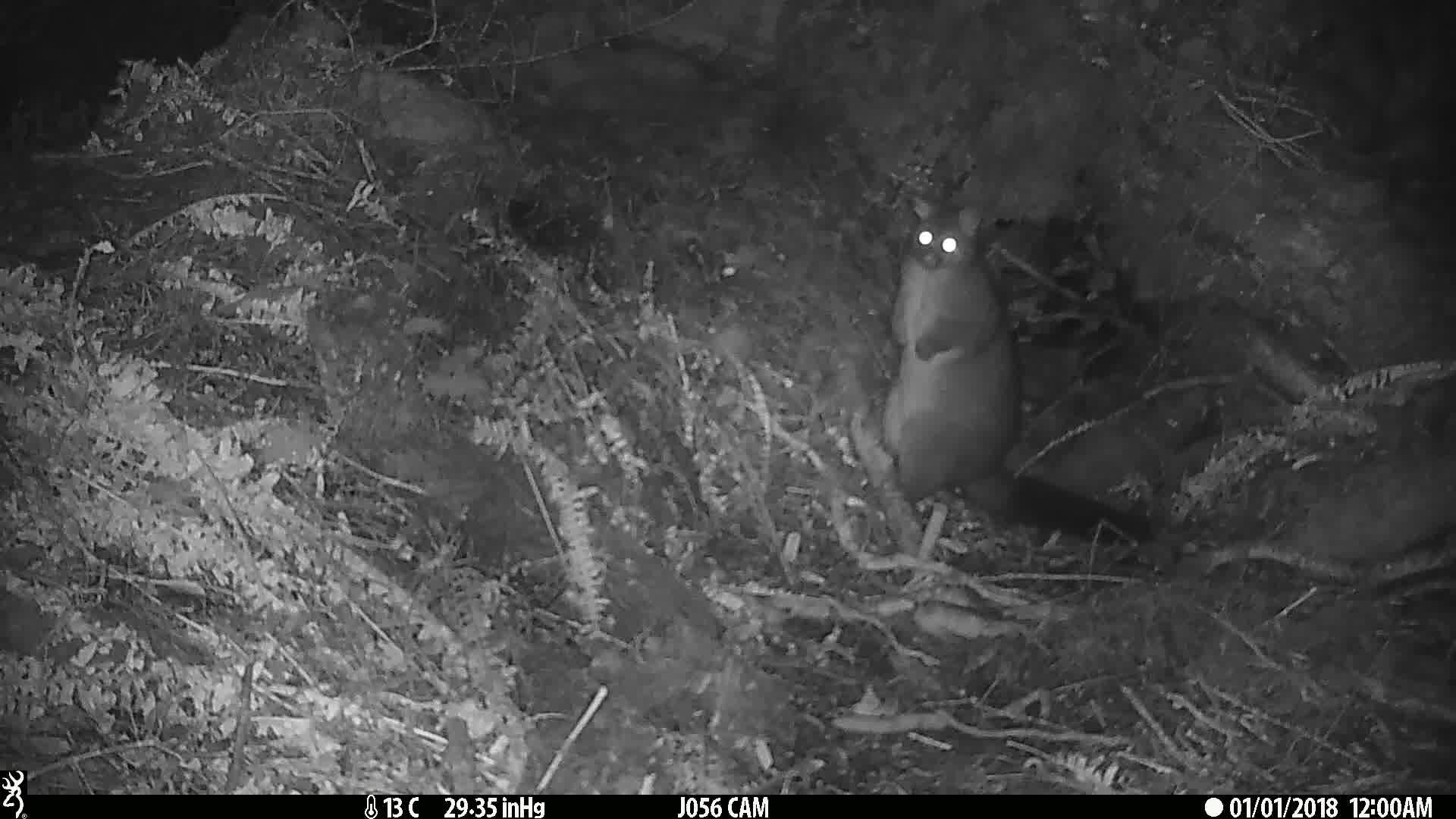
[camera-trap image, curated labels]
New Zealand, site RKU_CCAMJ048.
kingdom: Animalia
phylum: Chordata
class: Mammalia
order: Diprotodontia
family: Phalangeridae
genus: Trichosurus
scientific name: Trichosurus vulpecula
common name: common brushtail possum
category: possum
Possum (common brushtail possum) (Trichosurus vulpecula).